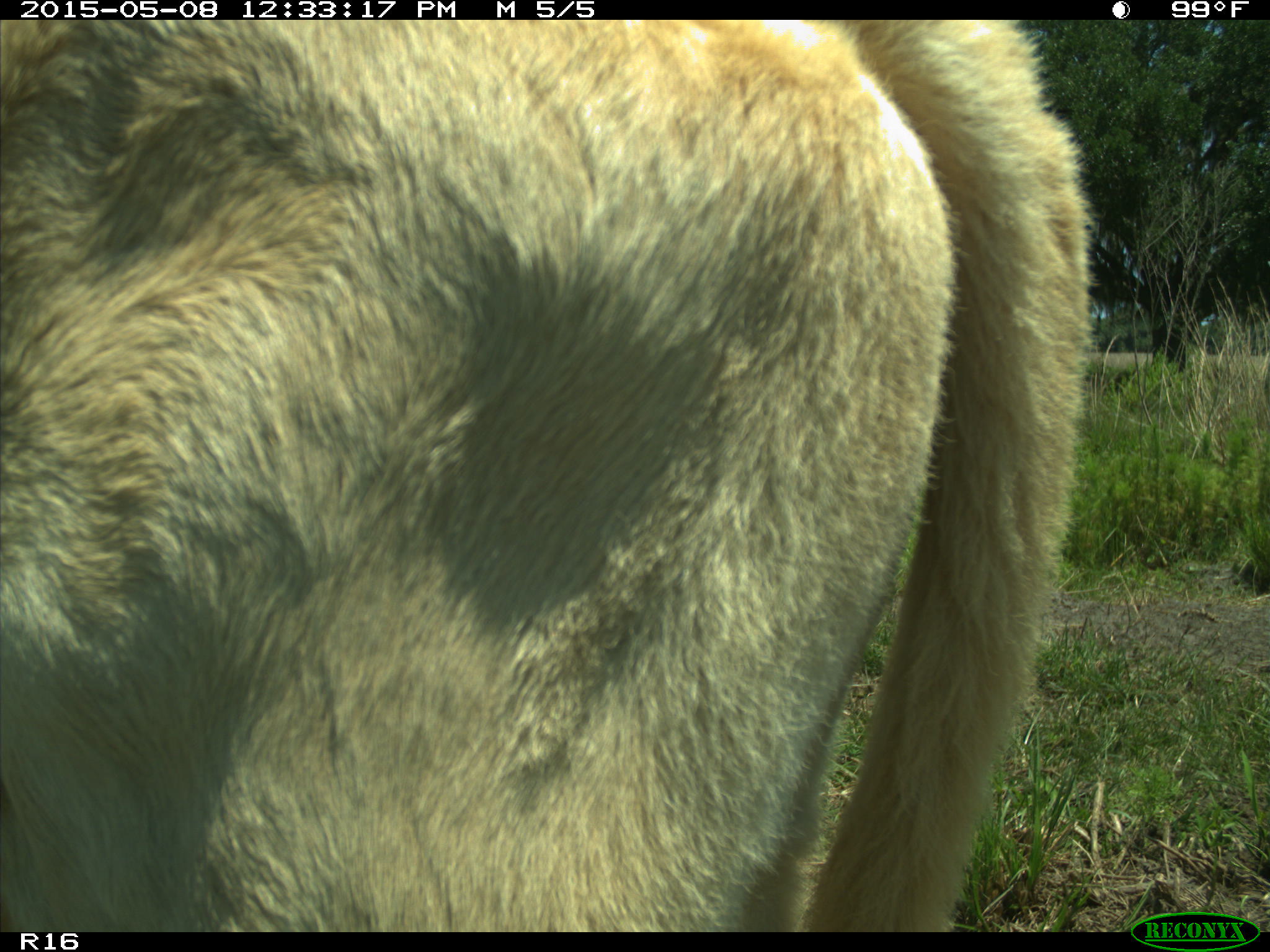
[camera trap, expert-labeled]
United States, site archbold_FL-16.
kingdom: Animalia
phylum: Chordata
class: Mammalia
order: Artiodactyla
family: Bovidae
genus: Bos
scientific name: Bos taurus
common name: domestic cow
Bos taurus (domestic cow).